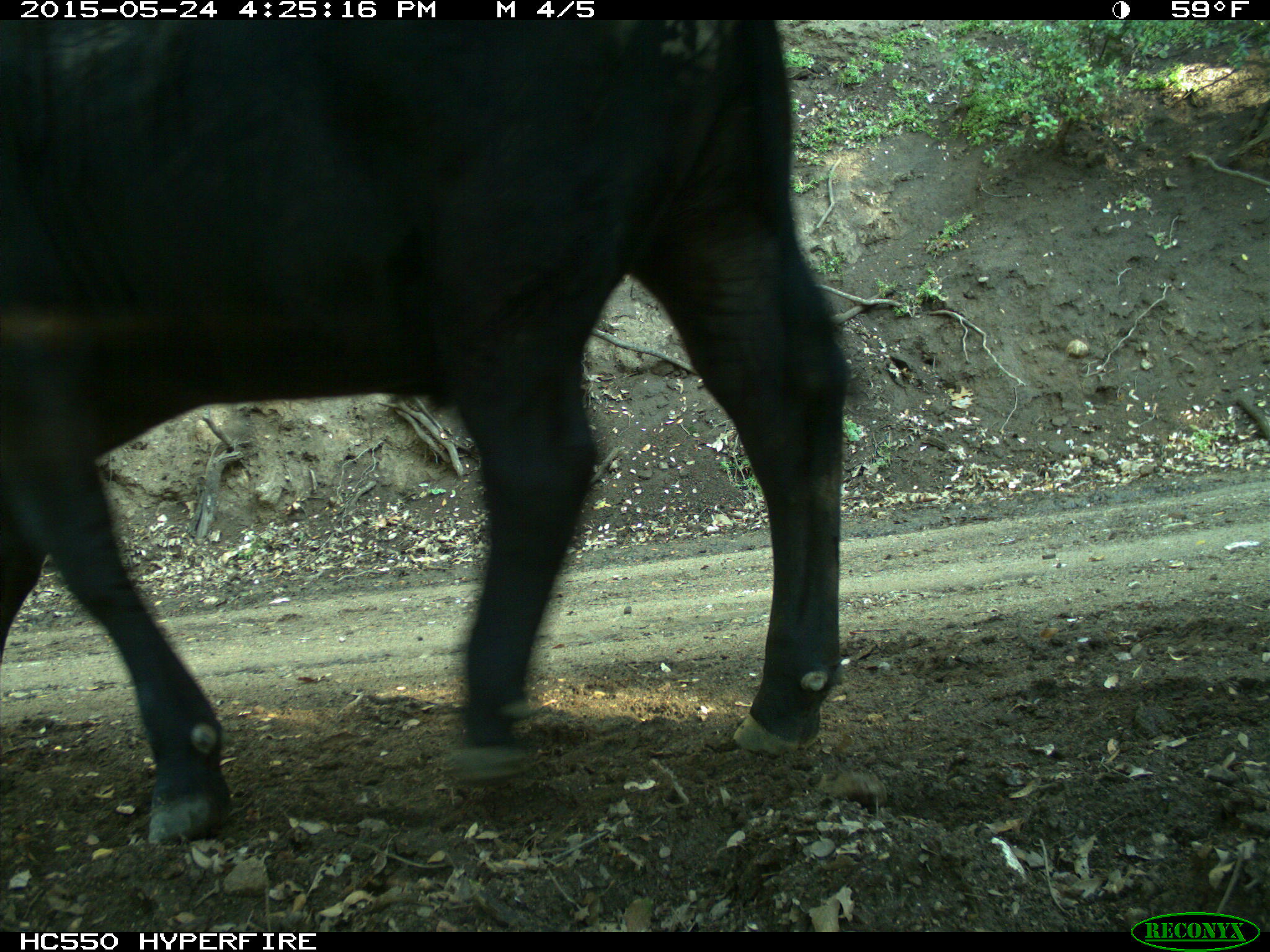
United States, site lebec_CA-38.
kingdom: Animalia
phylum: Chordata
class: Mammalia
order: Artiodactyla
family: Bovidae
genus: Bos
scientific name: Bos taurus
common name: domestic cow